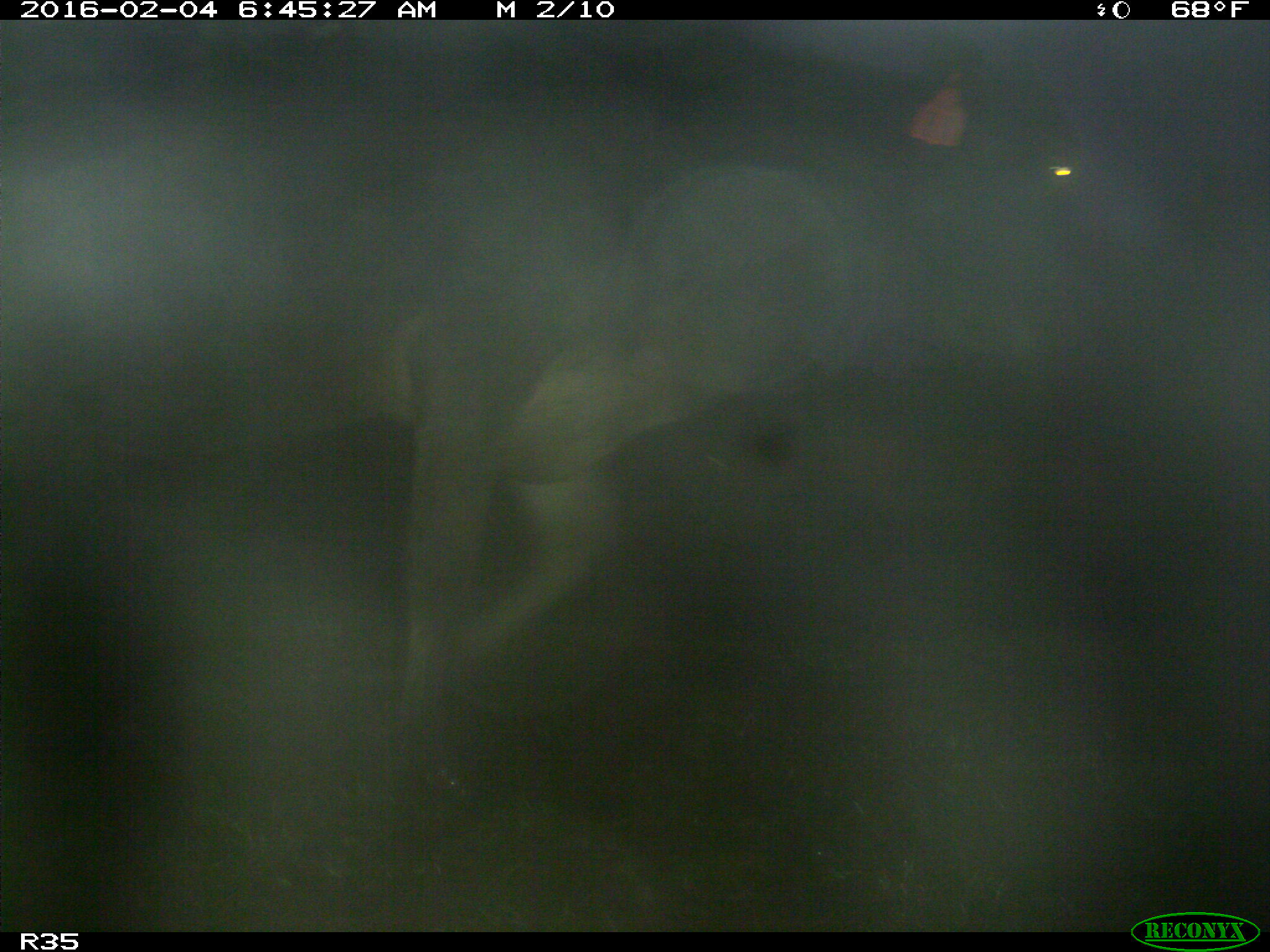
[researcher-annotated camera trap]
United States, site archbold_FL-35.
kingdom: Animalia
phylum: Chordata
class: Mammalia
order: Artiodactyla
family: Bovidae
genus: Bos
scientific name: Bos taurus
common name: domestic cow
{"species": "Bos taurus (domestic cow)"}